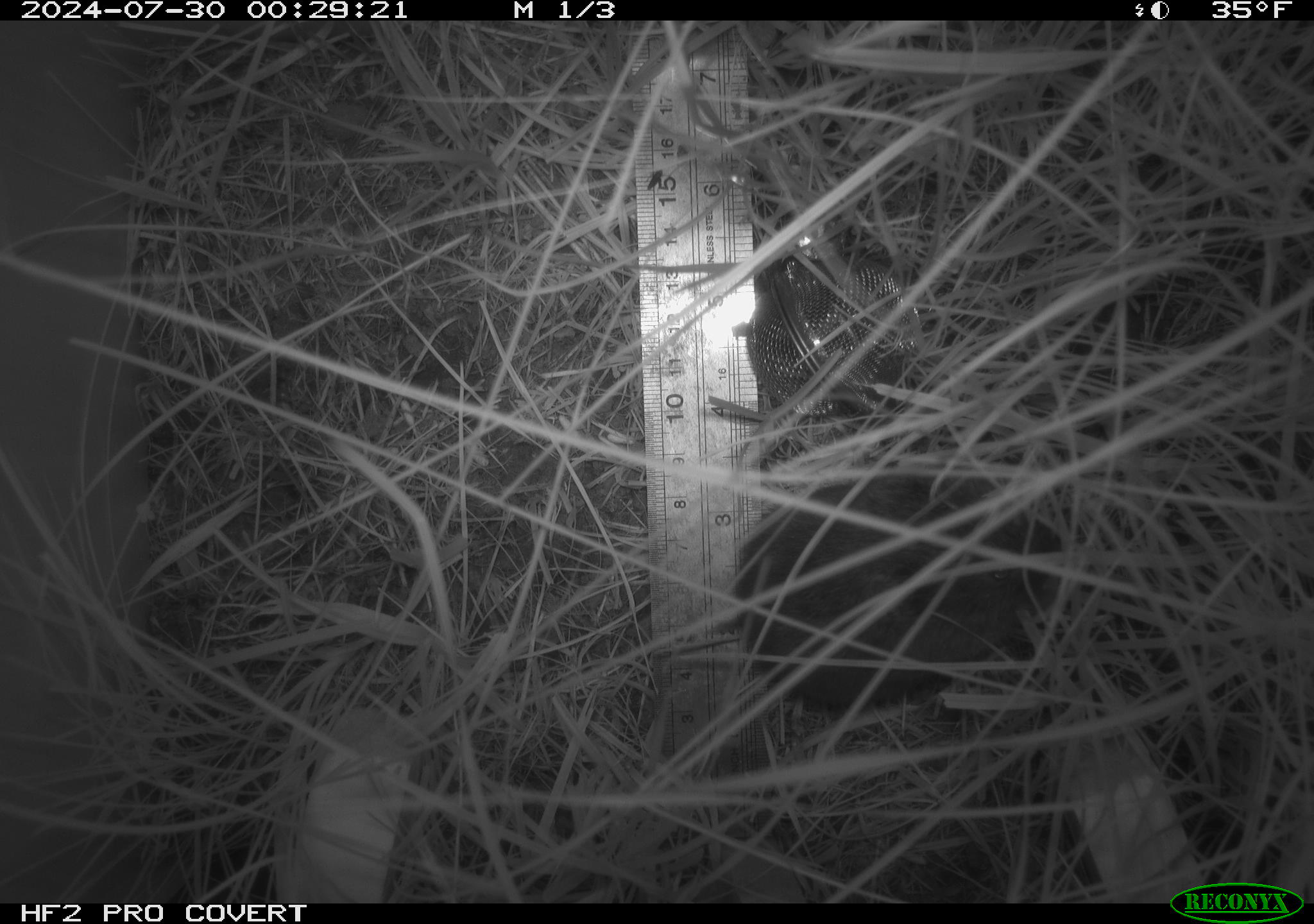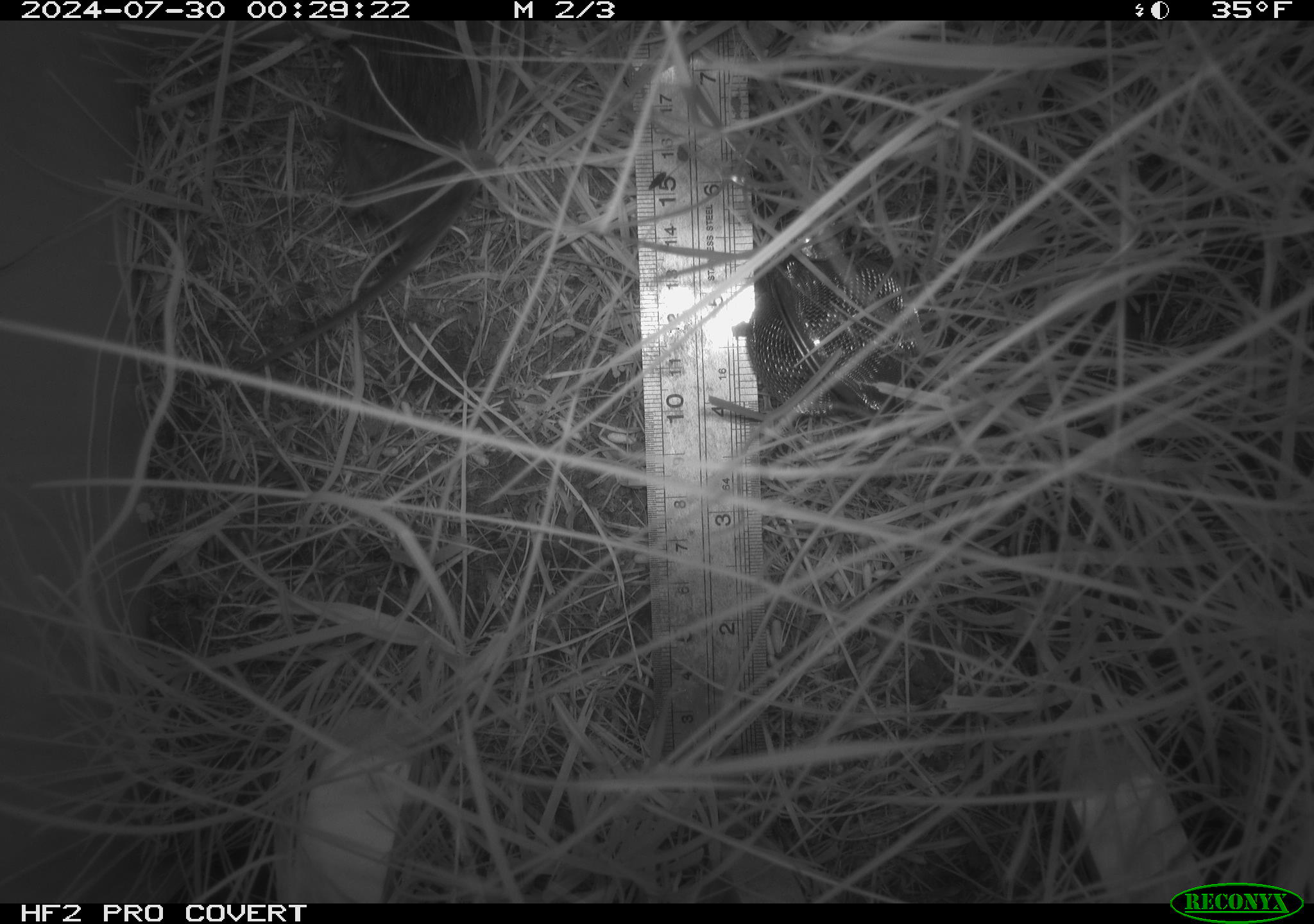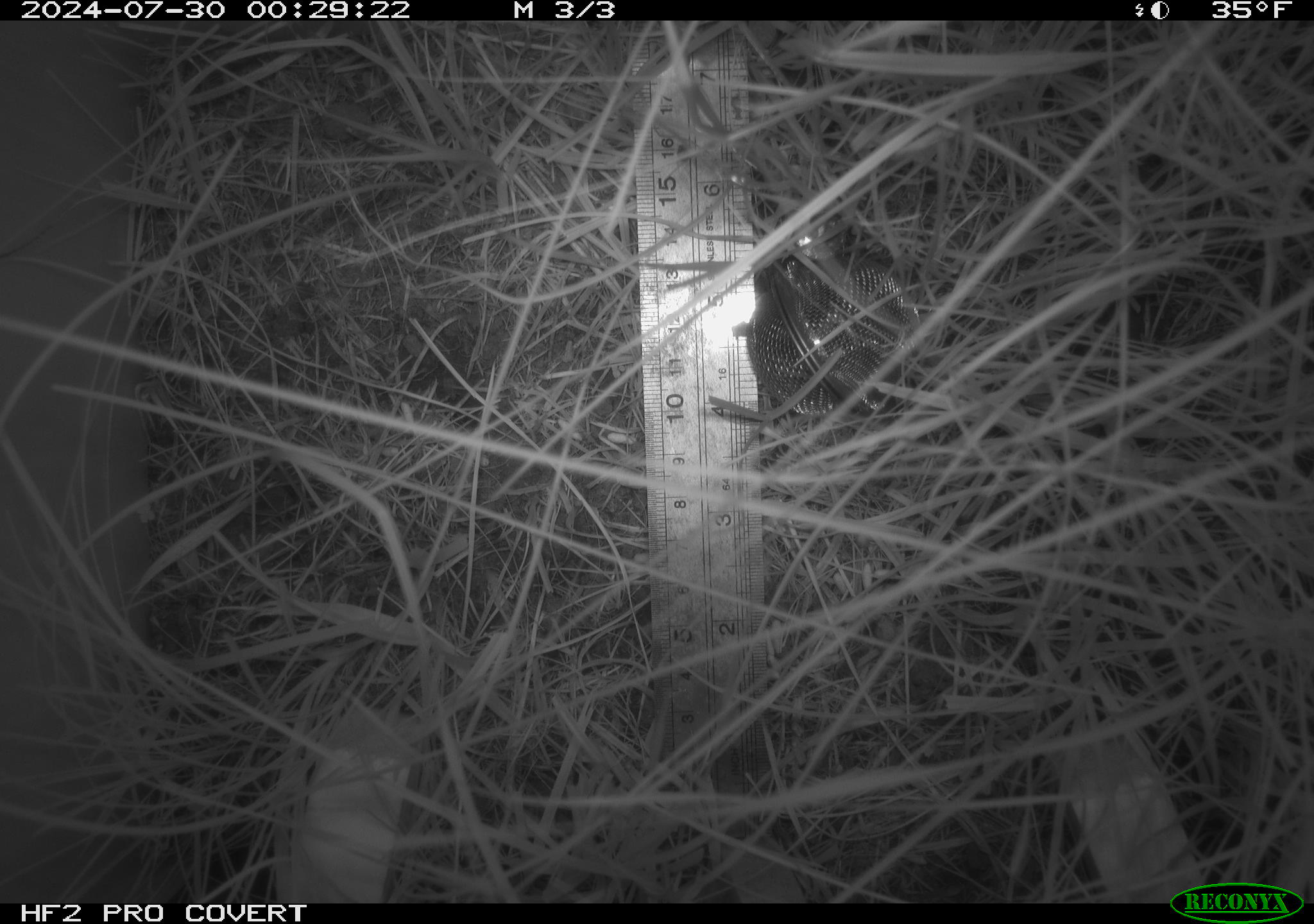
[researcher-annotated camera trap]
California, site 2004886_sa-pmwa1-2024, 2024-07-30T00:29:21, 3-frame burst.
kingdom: Animalia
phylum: Chordata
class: Mammalia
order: Rodentia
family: Cricetidae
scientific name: Arvicolinae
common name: voles, lemmings, and muskrats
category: arvicolinae subfamily